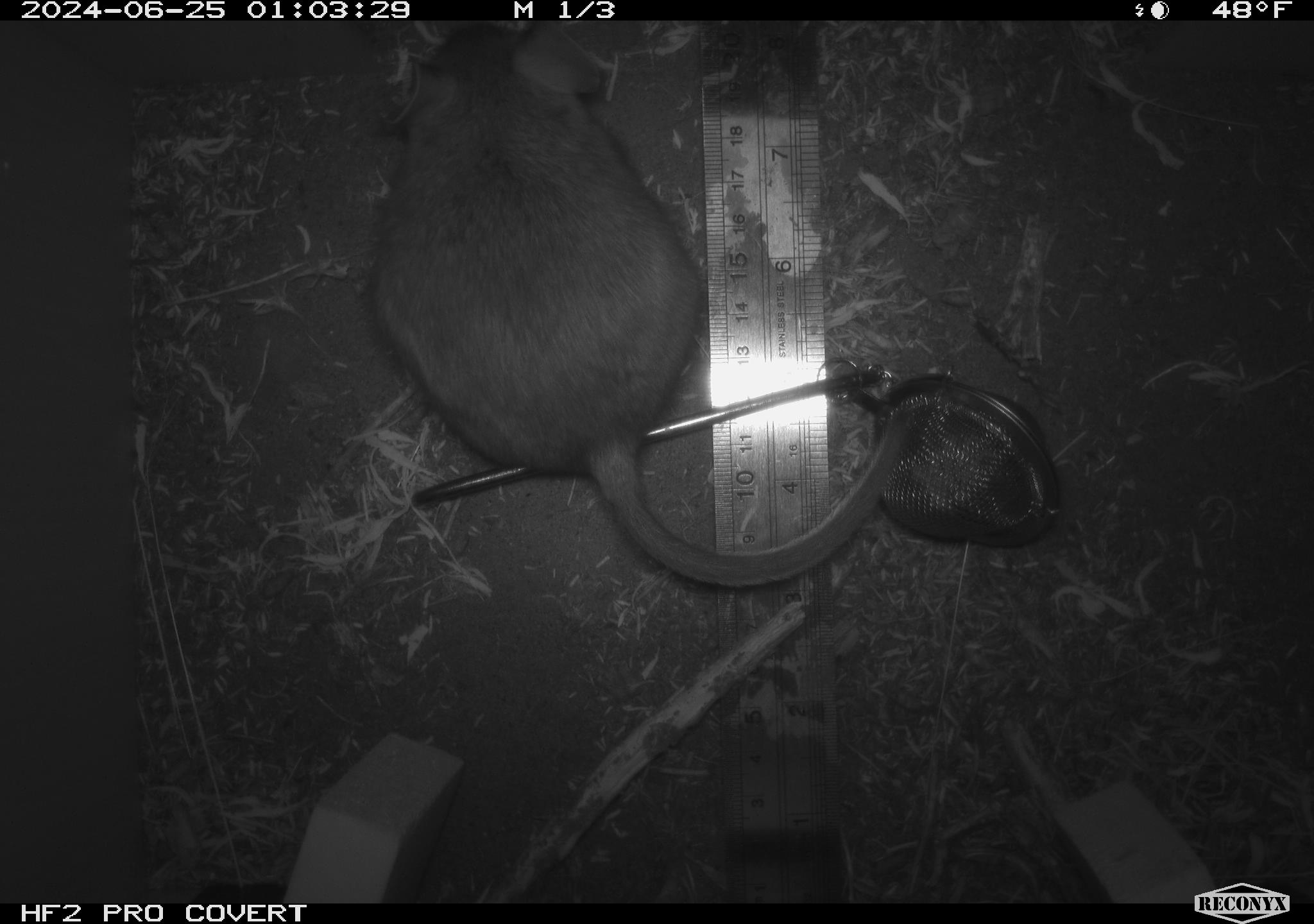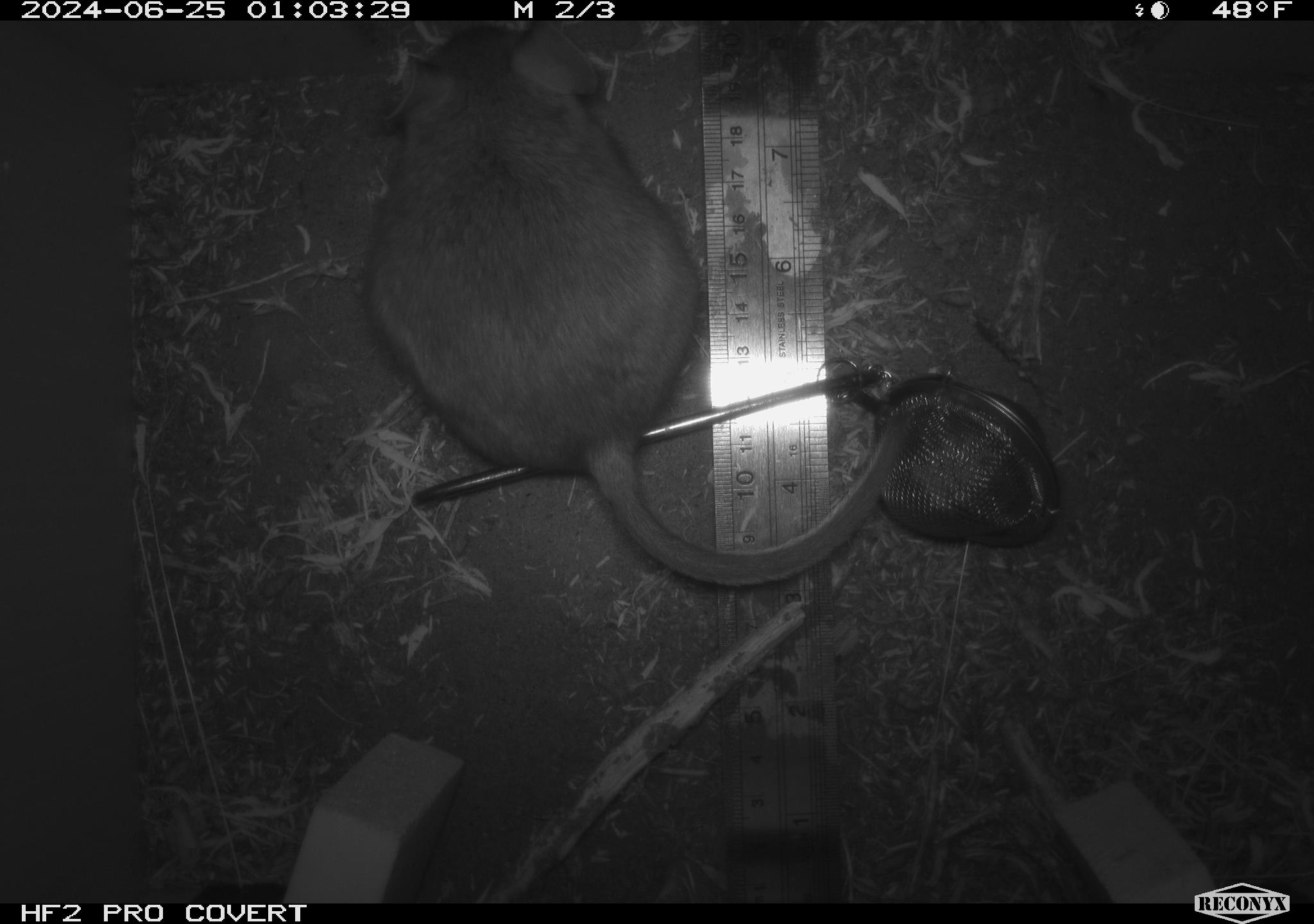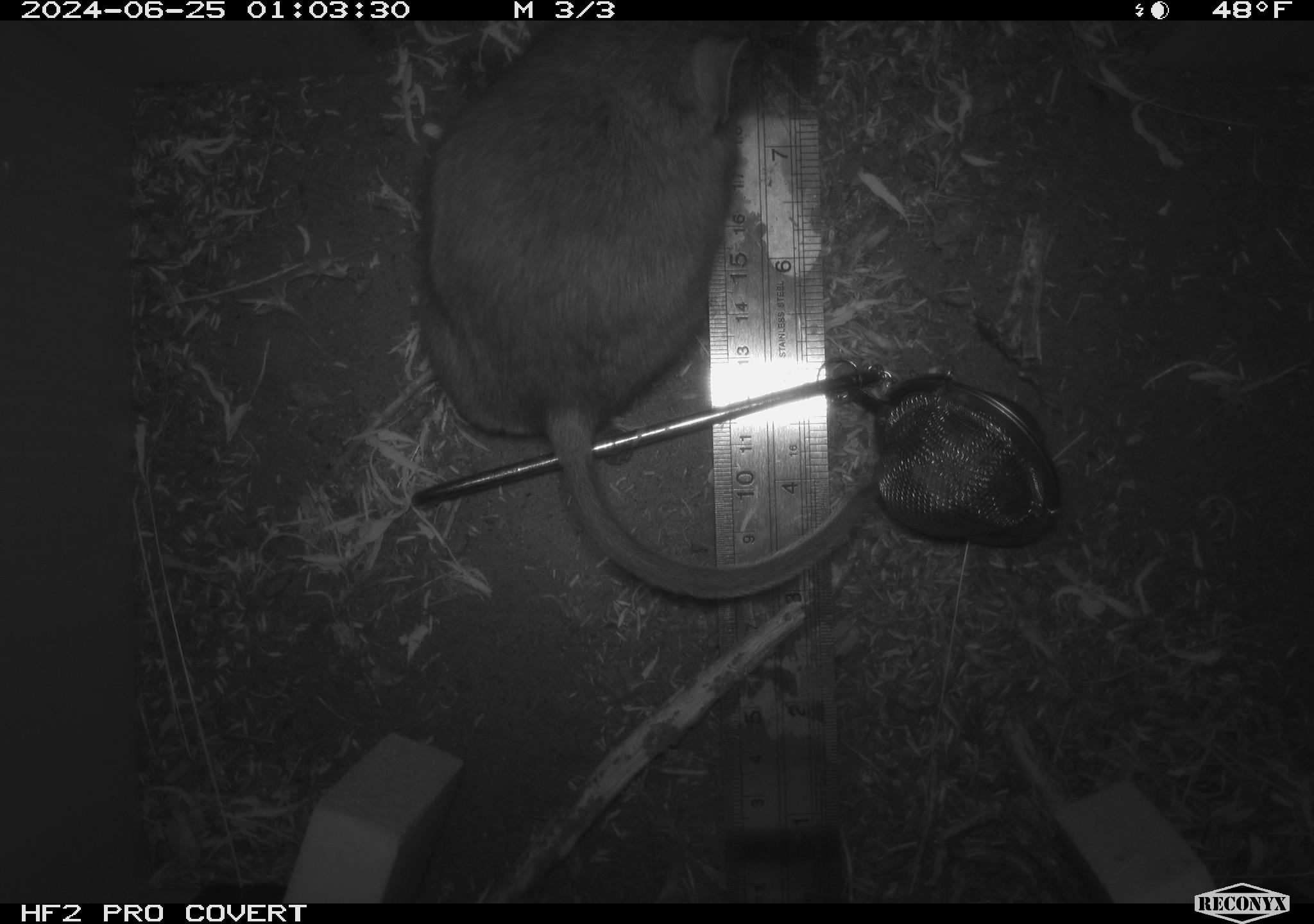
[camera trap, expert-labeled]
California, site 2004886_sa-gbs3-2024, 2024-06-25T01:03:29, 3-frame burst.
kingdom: Animalia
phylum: Chordata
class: Mammalia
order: Rodentia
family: Cricetidae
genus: Neotoma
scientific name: Neotoma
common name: pack rat or woodrat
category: neotoma species